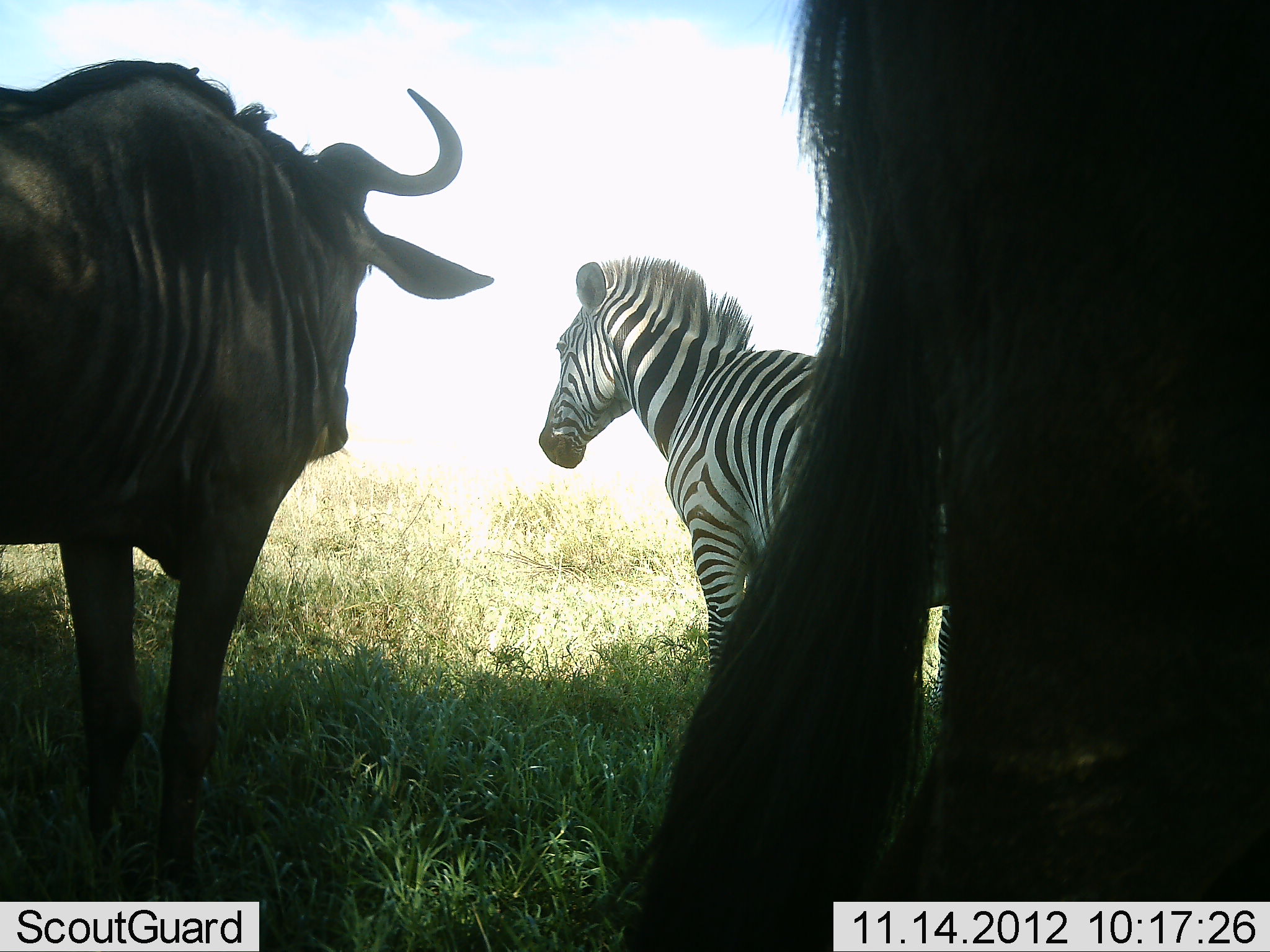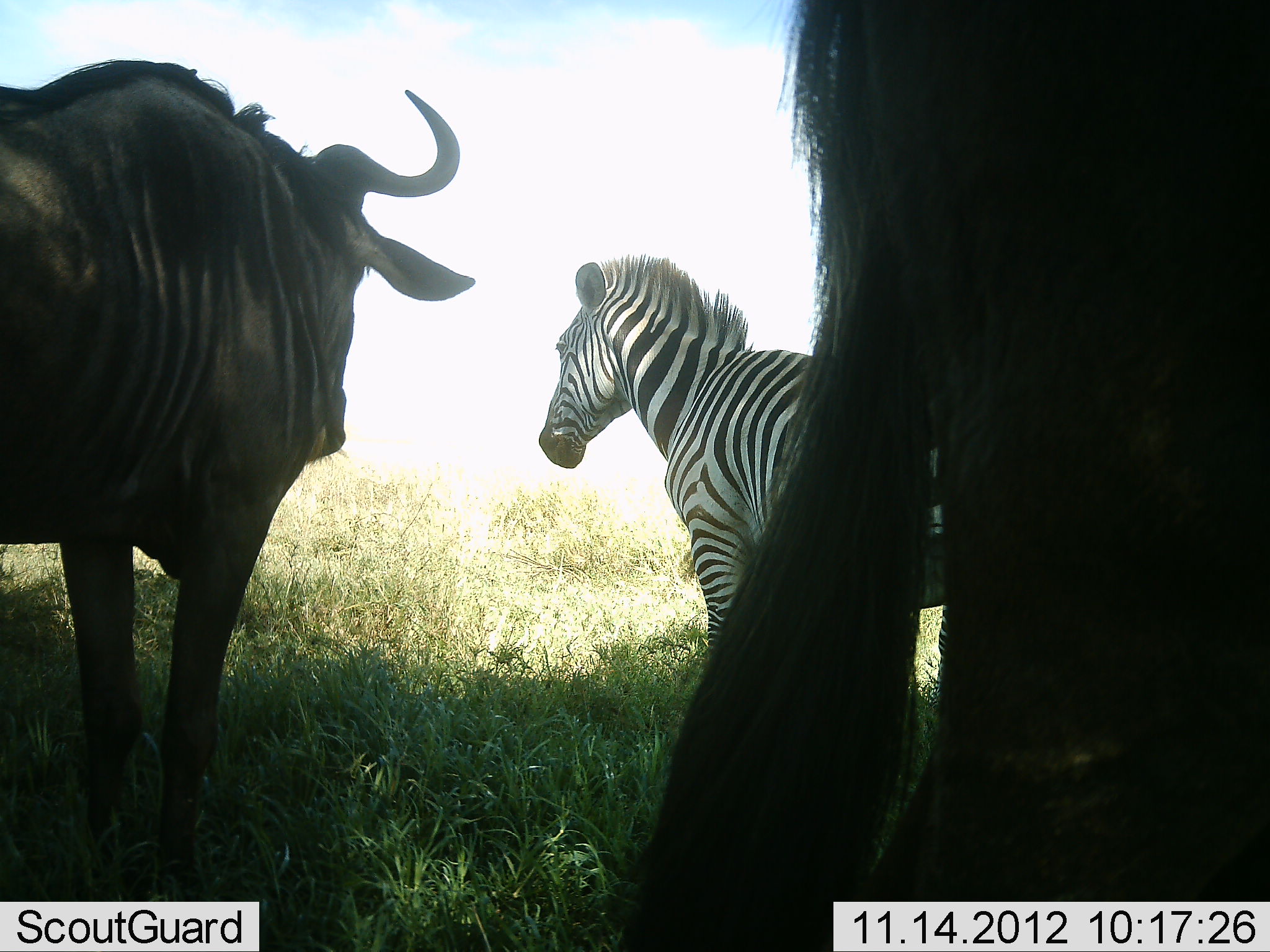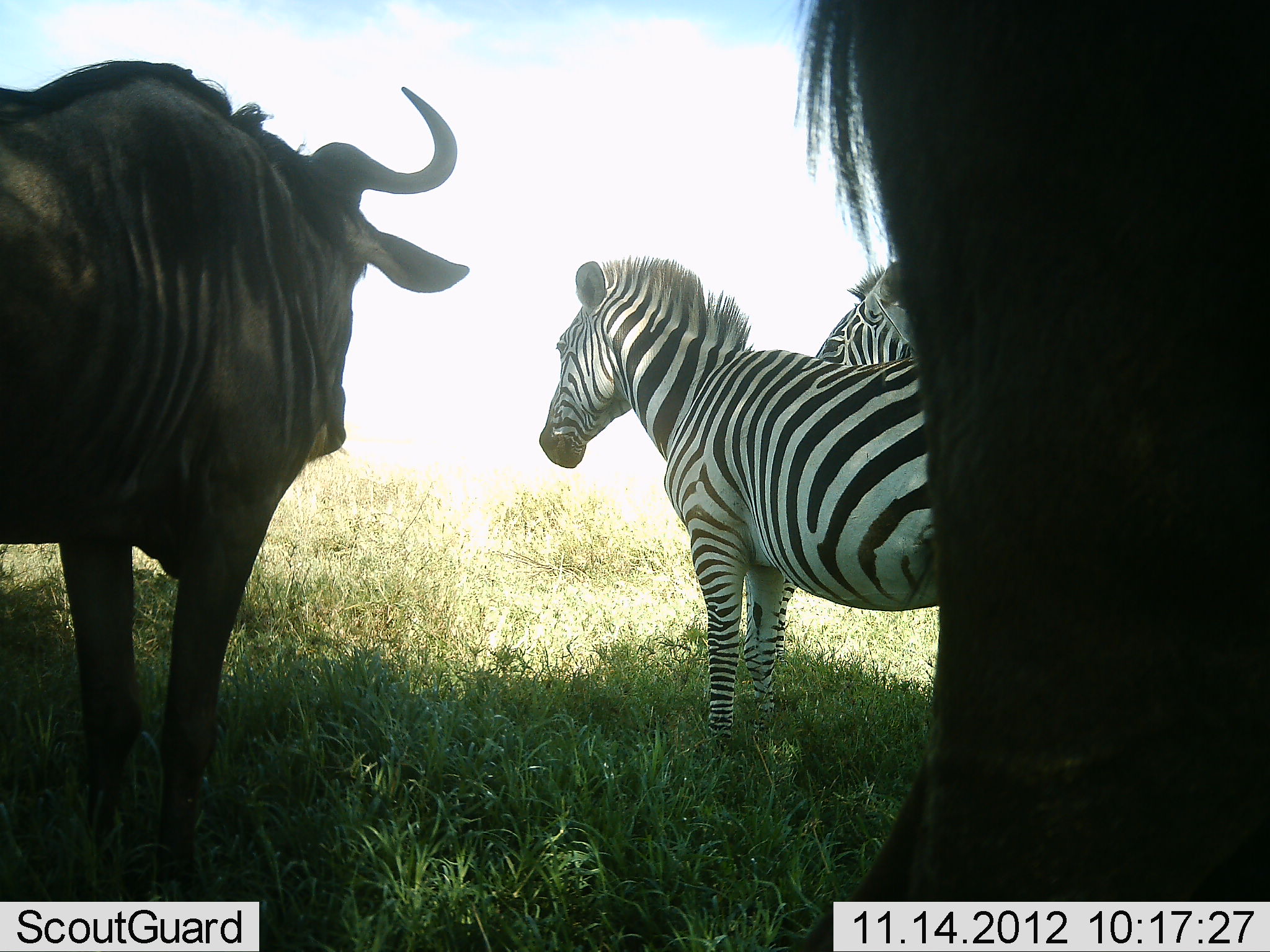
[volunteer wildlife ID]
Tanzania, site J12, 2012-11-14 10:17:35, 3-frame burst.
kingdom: Animalia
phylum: Chordata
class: Mammalia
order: Artiodactyla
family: Bovidae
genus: Connochaetes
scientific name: Connochaetes taurinus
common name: blue wildebeest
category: wildebeest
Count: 2.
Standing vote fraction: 90%.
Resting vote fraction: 10%.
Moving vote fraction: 10%.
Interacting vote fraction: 0%.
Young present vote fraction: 0%.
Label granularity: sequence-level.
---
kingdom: Animalia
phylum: Chordata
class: Mammalia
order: Perissodactyla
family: Equidae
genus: Equus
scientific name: Equus quagga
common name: plains zebra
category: zebra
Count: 2.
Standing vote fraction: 100%.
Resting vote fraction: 10%.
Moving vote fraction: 0%.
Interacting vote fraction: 0%.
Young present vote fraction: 0%.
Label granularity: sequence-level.